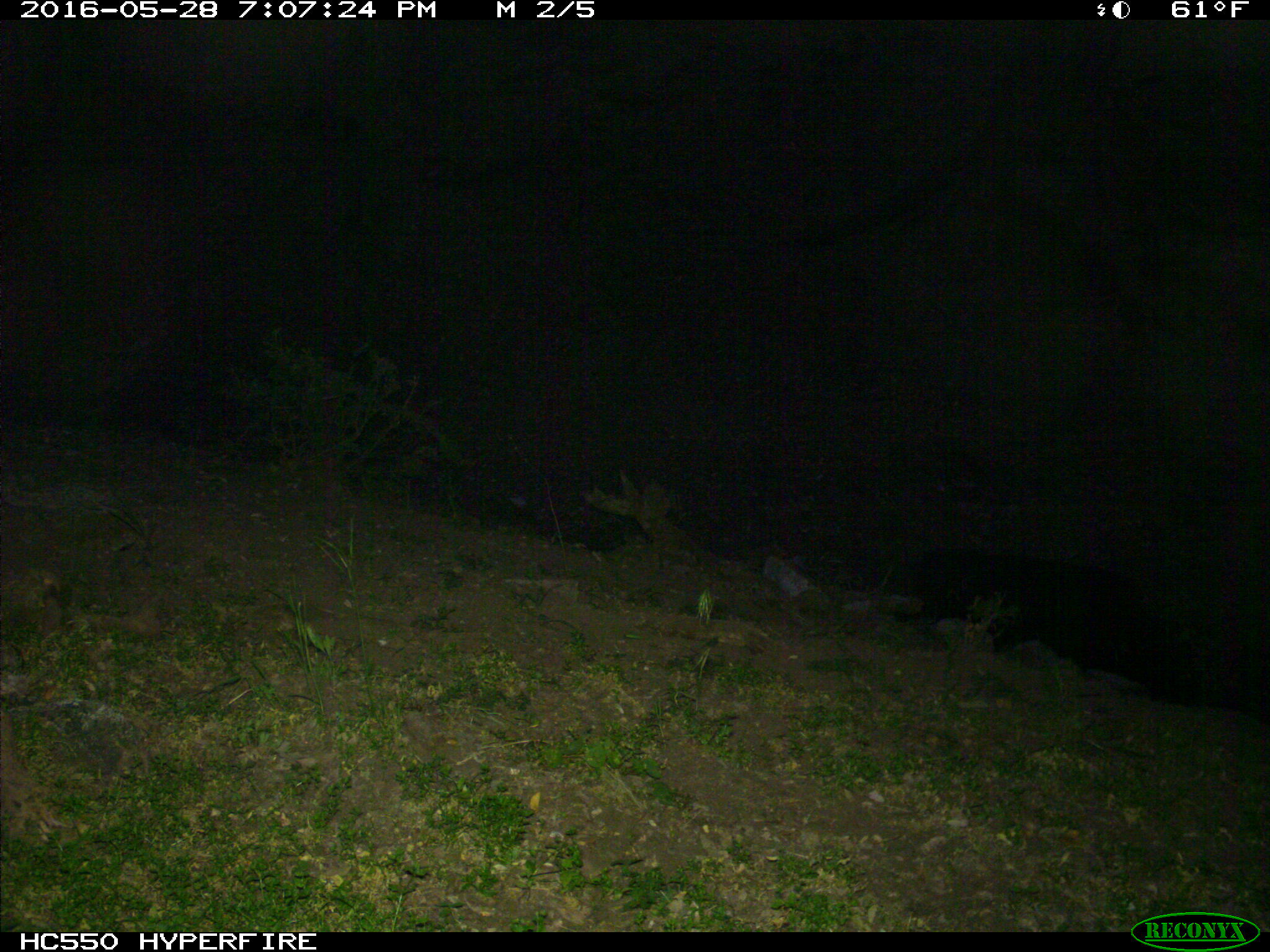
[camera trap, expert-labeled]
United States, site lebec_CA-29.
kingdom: Animalia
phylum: Chordata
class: Mammalia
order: Artiodactyla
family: Bovidae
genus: Bos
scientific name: Bos taurus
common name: domestic cow